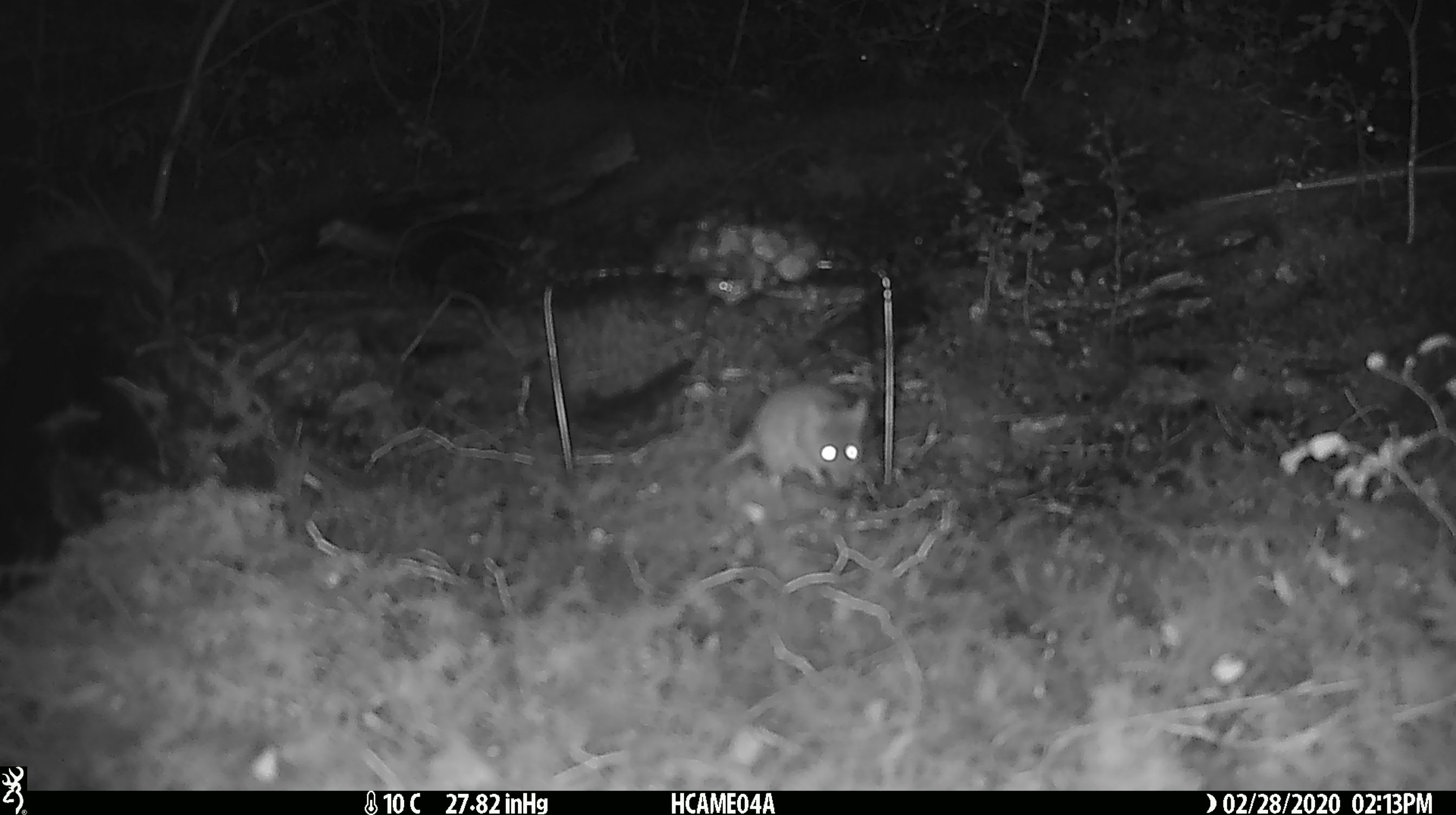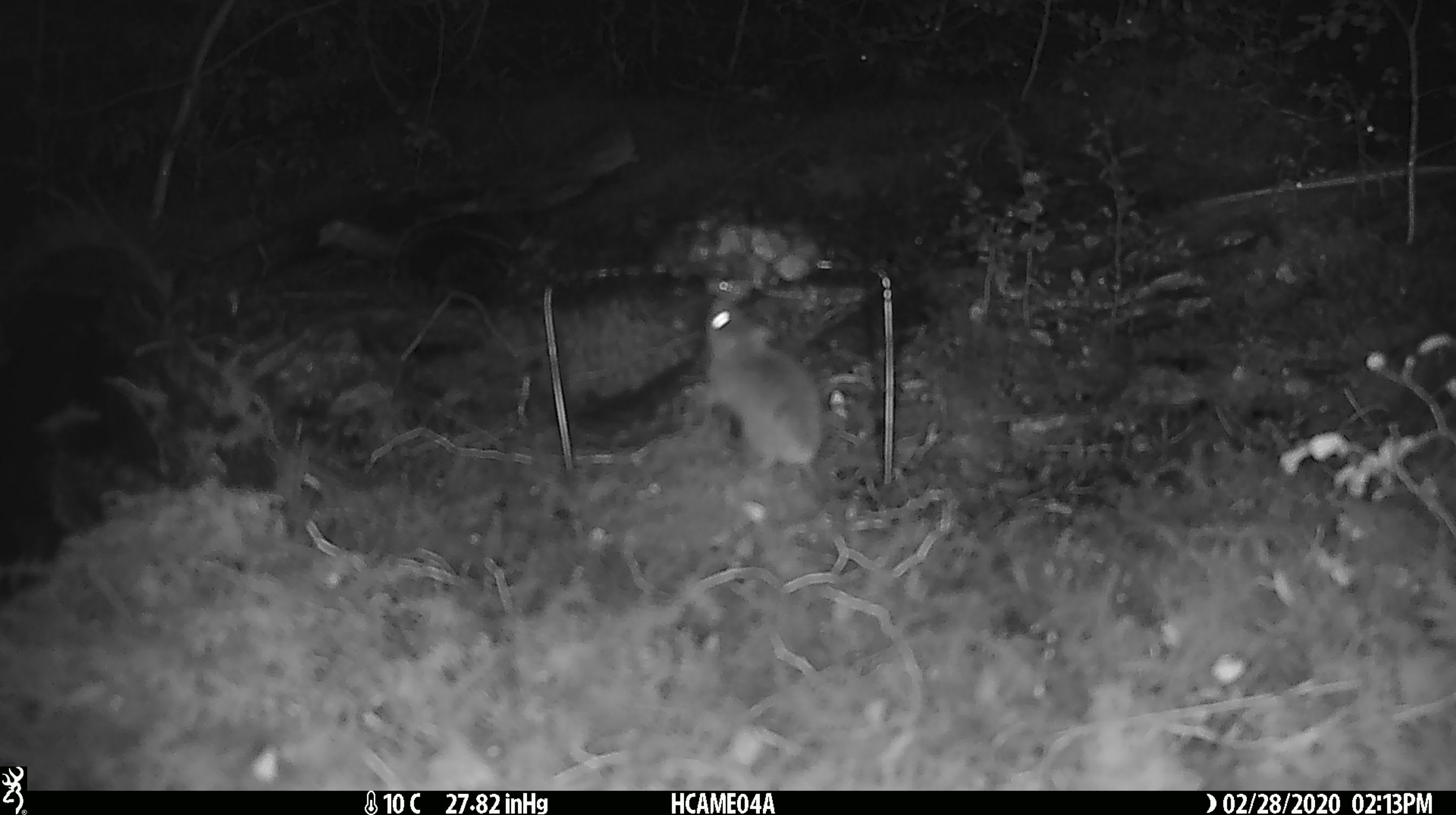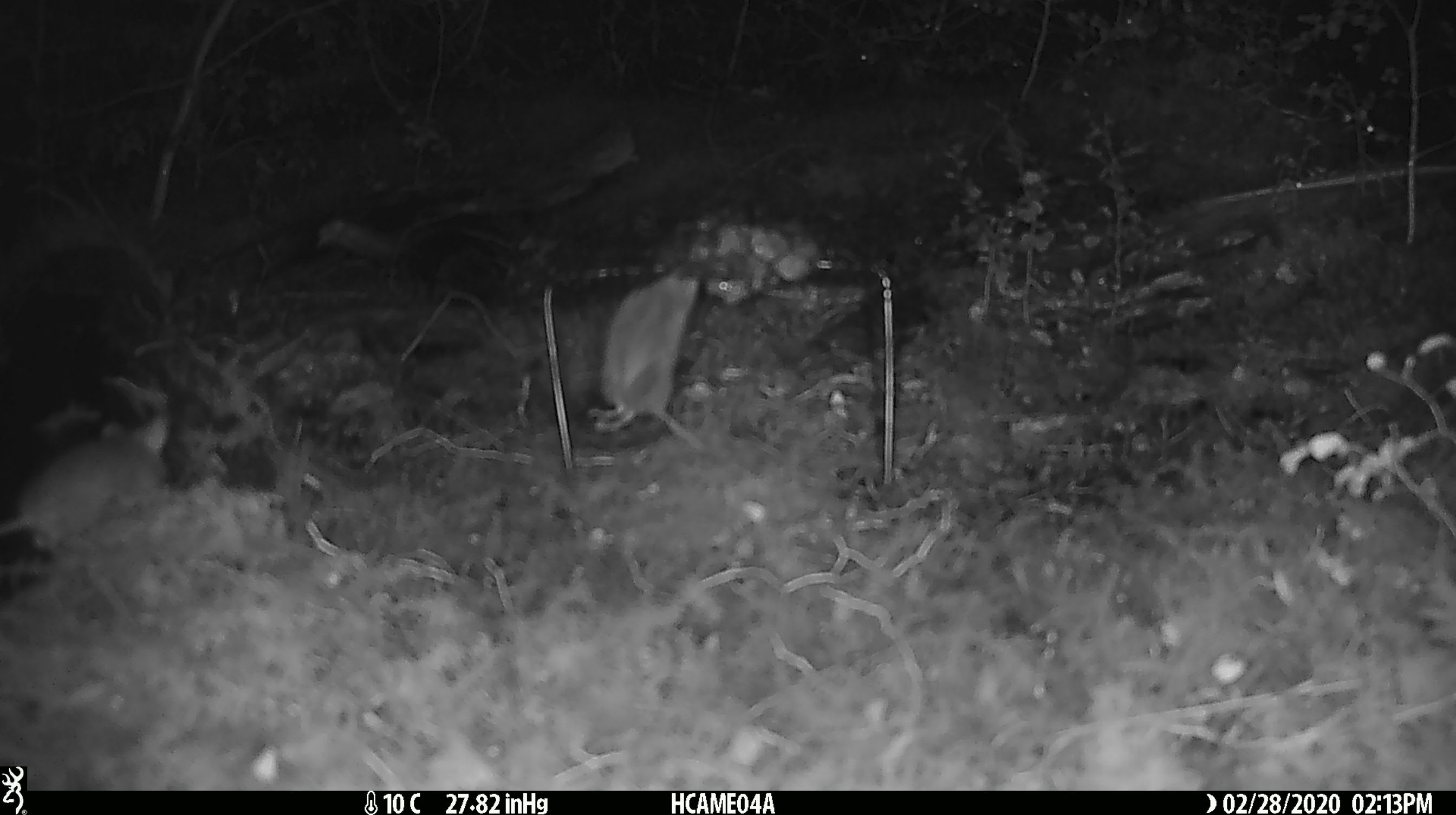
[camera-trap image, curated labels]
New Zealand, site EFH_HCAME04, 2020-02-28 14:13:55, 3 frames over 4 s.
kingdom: Animalia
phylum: Chordata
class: Mammalia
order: Rodentia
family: Muridae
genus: Mus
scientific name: Mus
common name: mouse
Mouse (Mus).